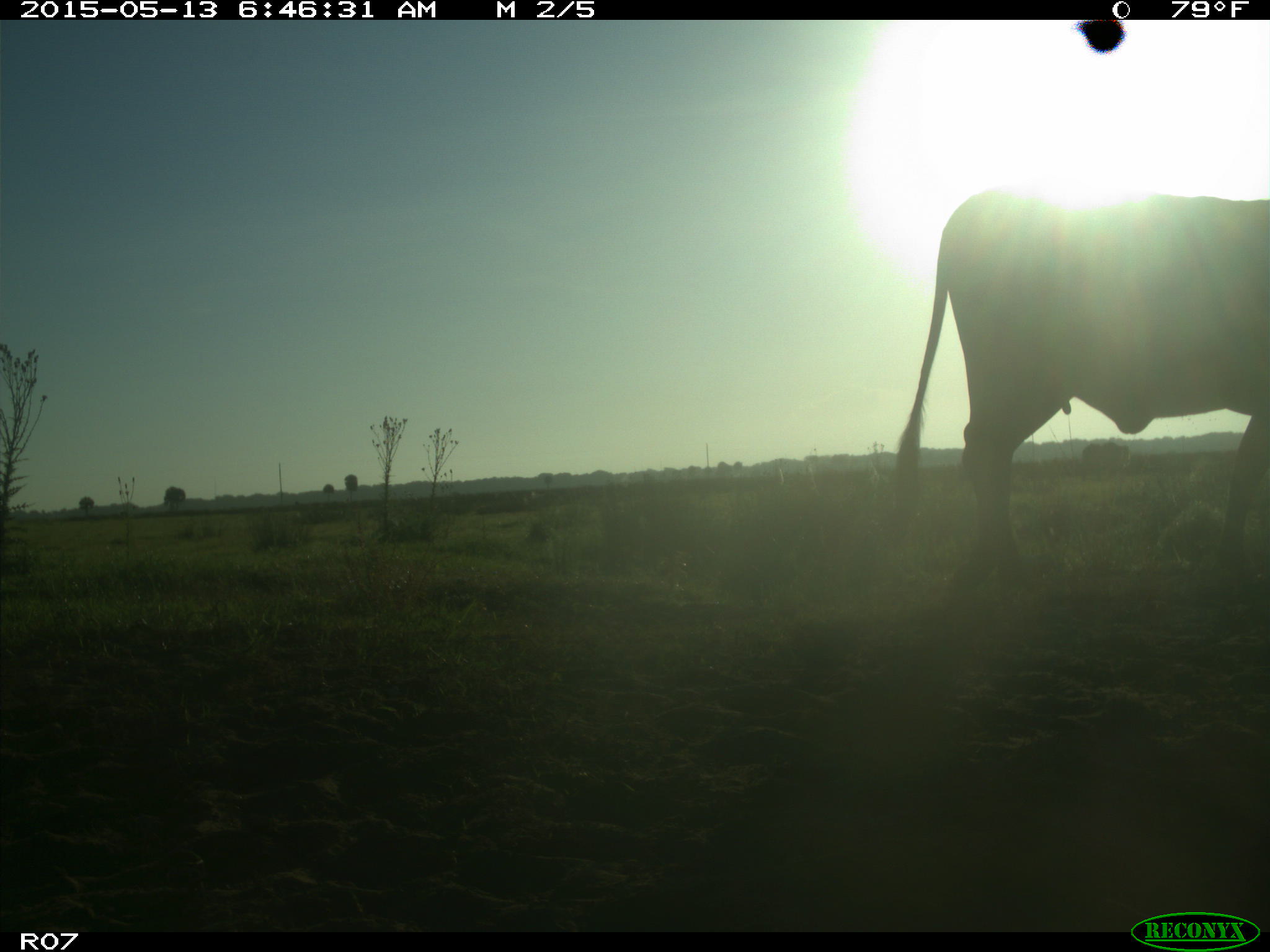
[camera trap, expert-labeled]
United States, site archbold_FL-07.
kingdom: Animalia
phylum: Chordata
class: Mammalia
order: Artiodactyla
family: Bovidae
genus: Bos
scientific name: Bos taurus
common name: domestic cow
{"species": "Bos taurus (domestic cow)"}